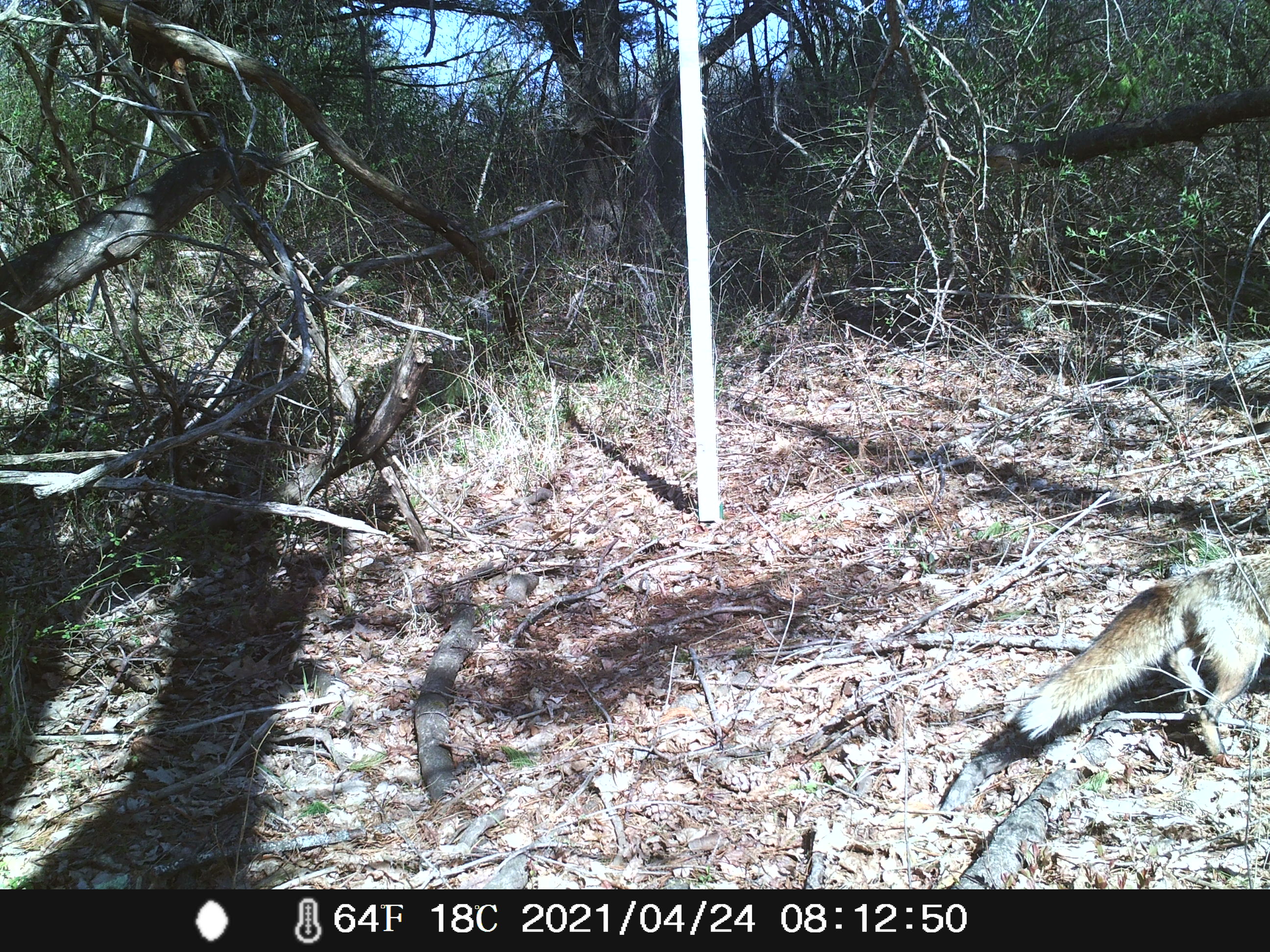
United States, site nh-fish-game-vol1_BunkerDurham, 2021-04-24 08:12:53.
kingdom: Animalia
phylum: Chordata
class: Mammalia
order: Carnivora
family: Canidae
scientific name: Canidae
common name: canid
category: canid sp.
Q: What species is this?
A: Canid sp. (canid) (Canidae).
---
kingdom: Animalia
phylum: Chordata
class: Mammalia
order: Carnivora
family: Canidae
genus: Canis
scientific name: Canis latrans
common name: coyote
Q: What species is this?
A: Coyote (Canis latrans).